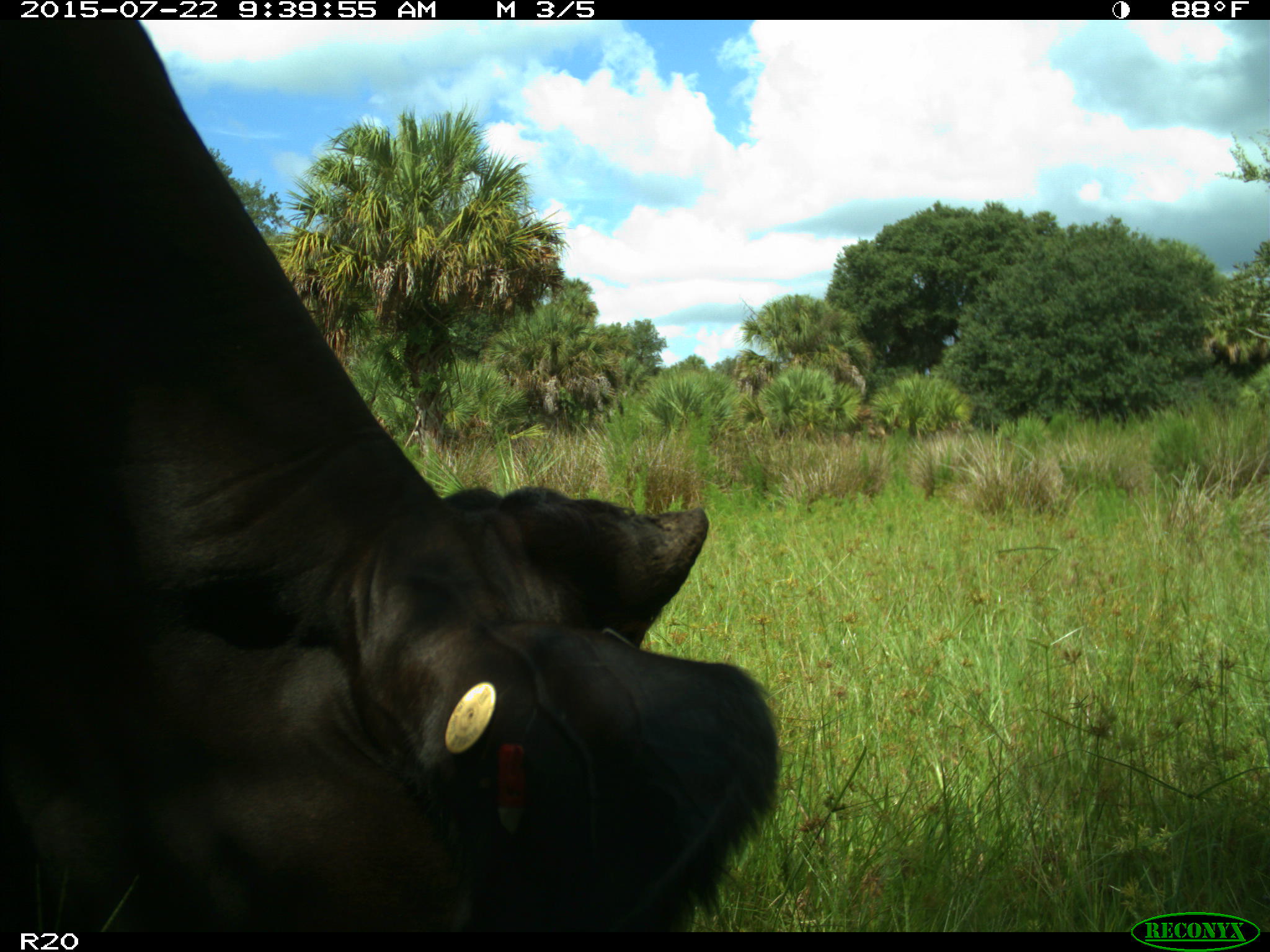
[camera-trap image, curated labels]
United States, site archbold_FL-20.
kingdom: Animalia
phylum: Chordata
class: Mammalia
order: Artiodactyla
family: Bovidae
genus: Bos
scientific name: Bos taurus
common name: domestic cow